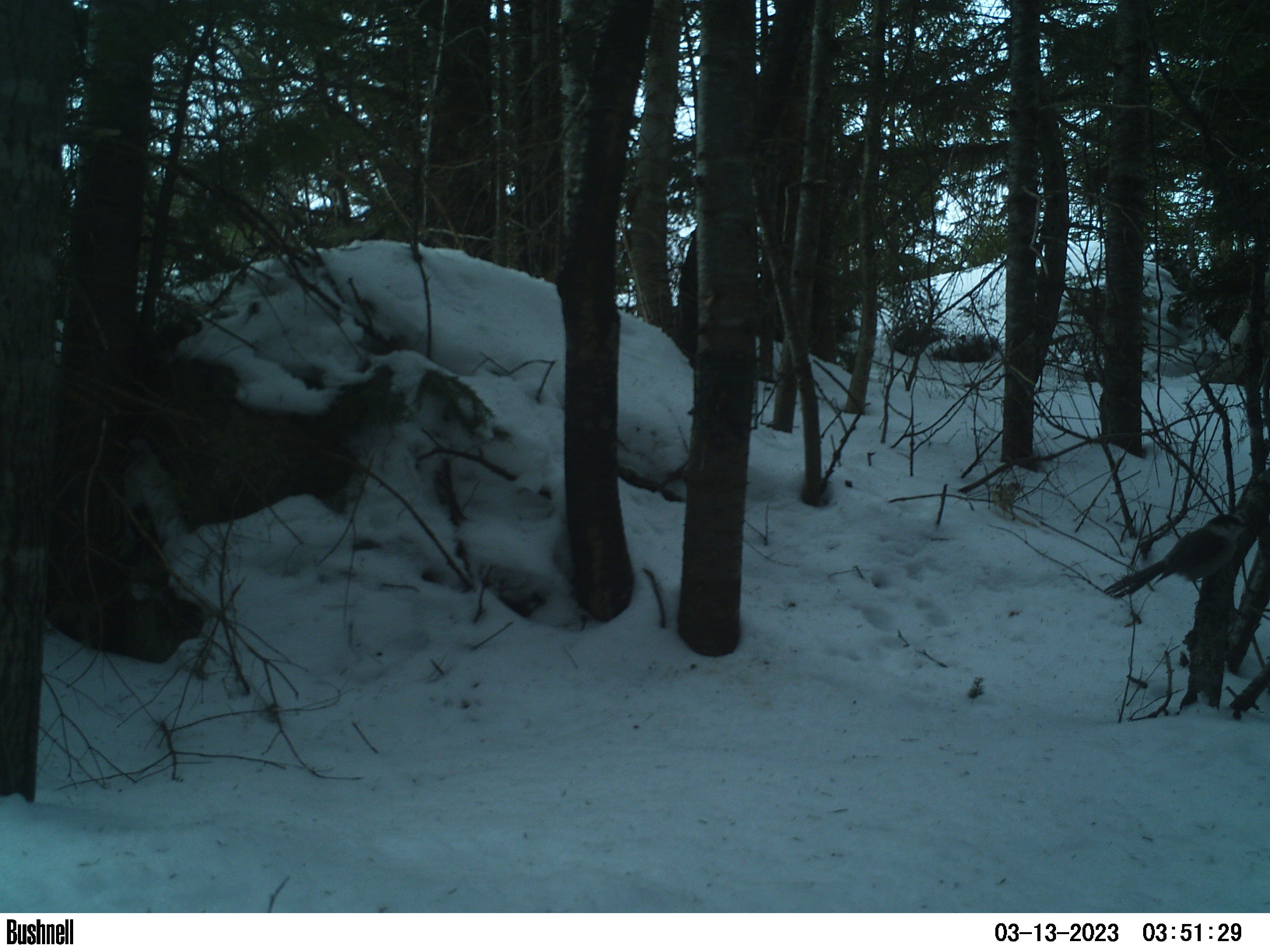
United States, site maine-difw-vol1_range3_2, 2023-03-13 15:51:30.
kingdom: Animalia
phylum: Chordata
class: Aves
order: Passeriformes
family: Corvidae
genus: Perisoreus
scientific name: Perisoreus canadensis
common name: canada jay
Canada jay (Perisoreus canadensis).